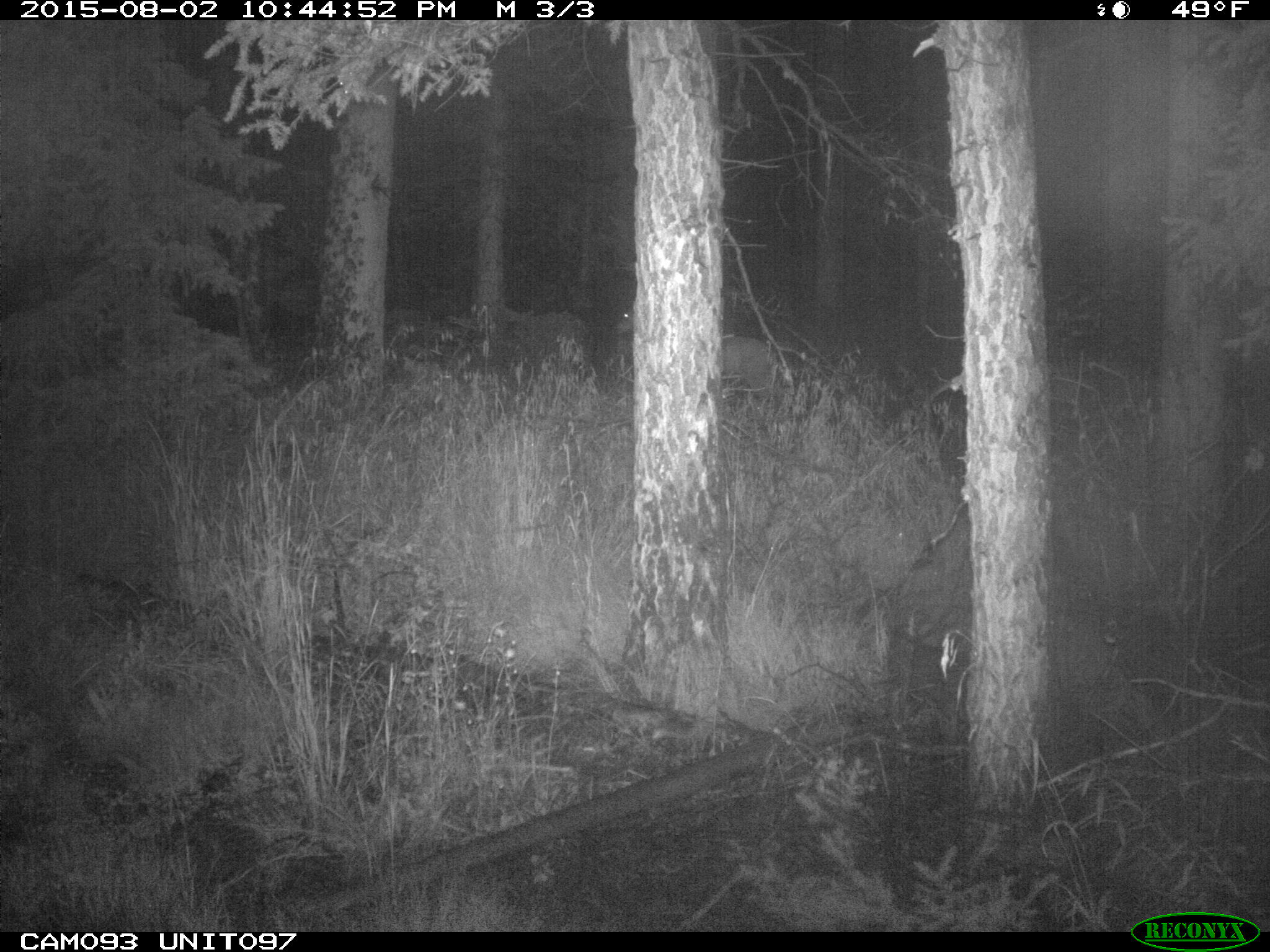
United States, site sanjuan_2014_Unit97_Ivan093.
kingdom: Animalia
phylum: Chordata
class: Mammalia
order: Artiodactyla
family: Cervidae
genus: Odocoileus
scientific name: Odocoileus hemionus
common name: mule deer